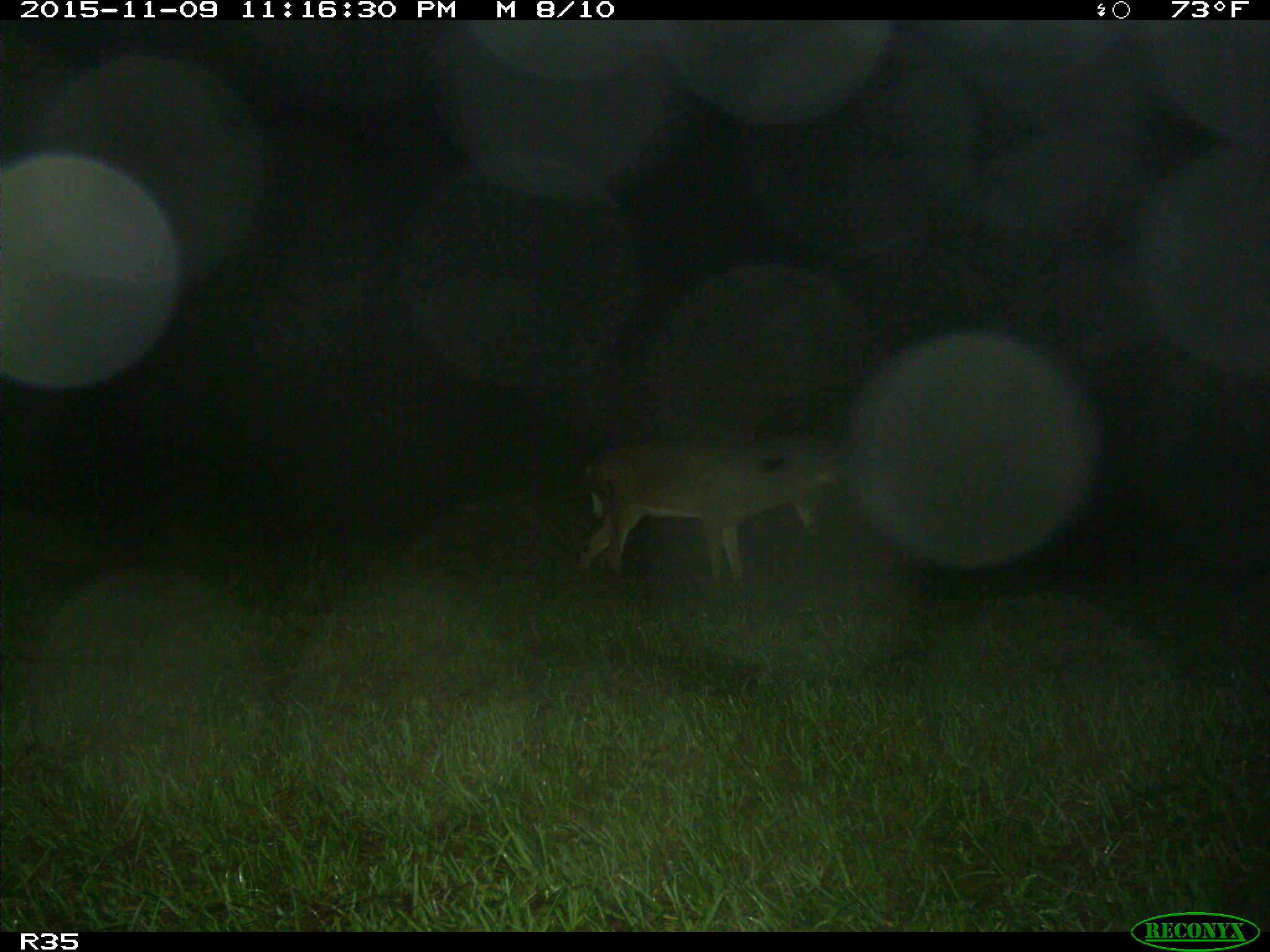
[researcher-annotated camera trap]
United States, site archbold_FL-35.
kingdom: Animalia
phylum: Chordata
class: Mammalia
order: Artiodactyla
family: Cervidae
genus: Odocoileus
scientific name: Odocoileus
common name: deer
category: unidentified deer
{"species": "unidentified deer (deer) (Odocoileus)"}